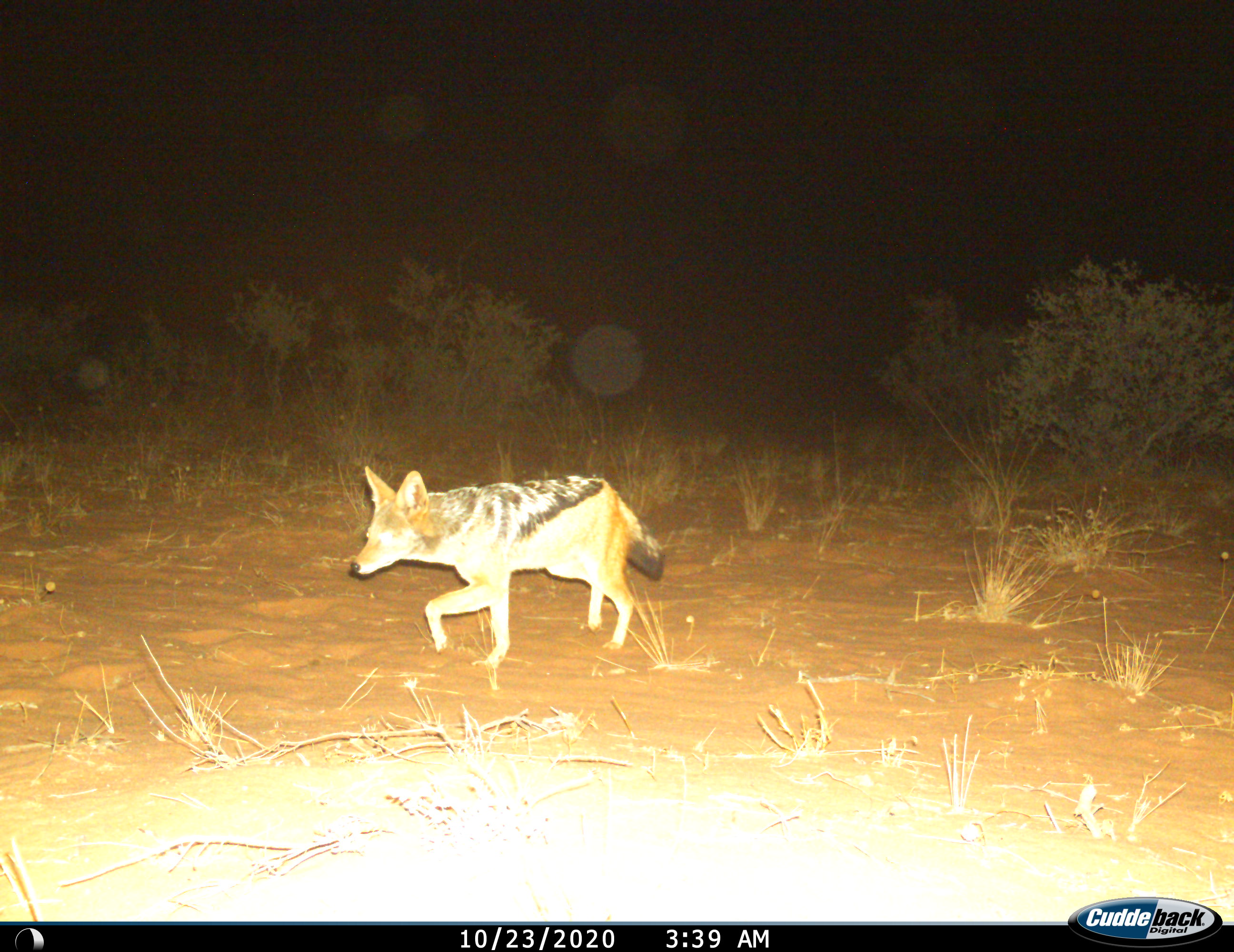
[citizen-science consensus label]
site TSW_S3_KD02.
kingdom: Animalia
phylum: Chordata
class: Mammalia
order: Carnivora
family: Canidae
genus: Lupulella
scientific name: Lupulella mesomelas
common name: black-backed jackal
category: jackalblackbacked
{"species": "jackalblackbacked (black-backed jackal) (Lupulella mesomelas)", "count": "1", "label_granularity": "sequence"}